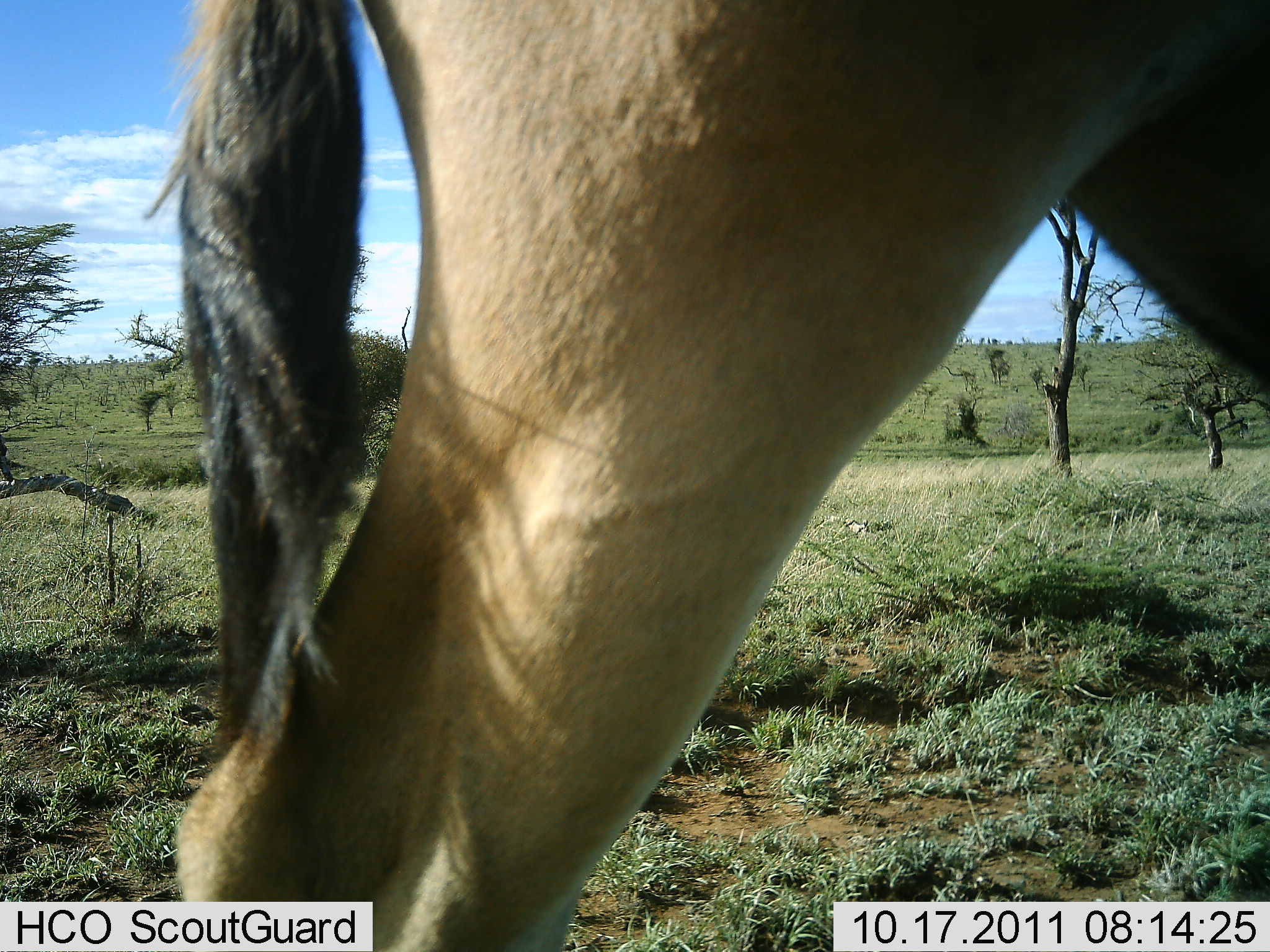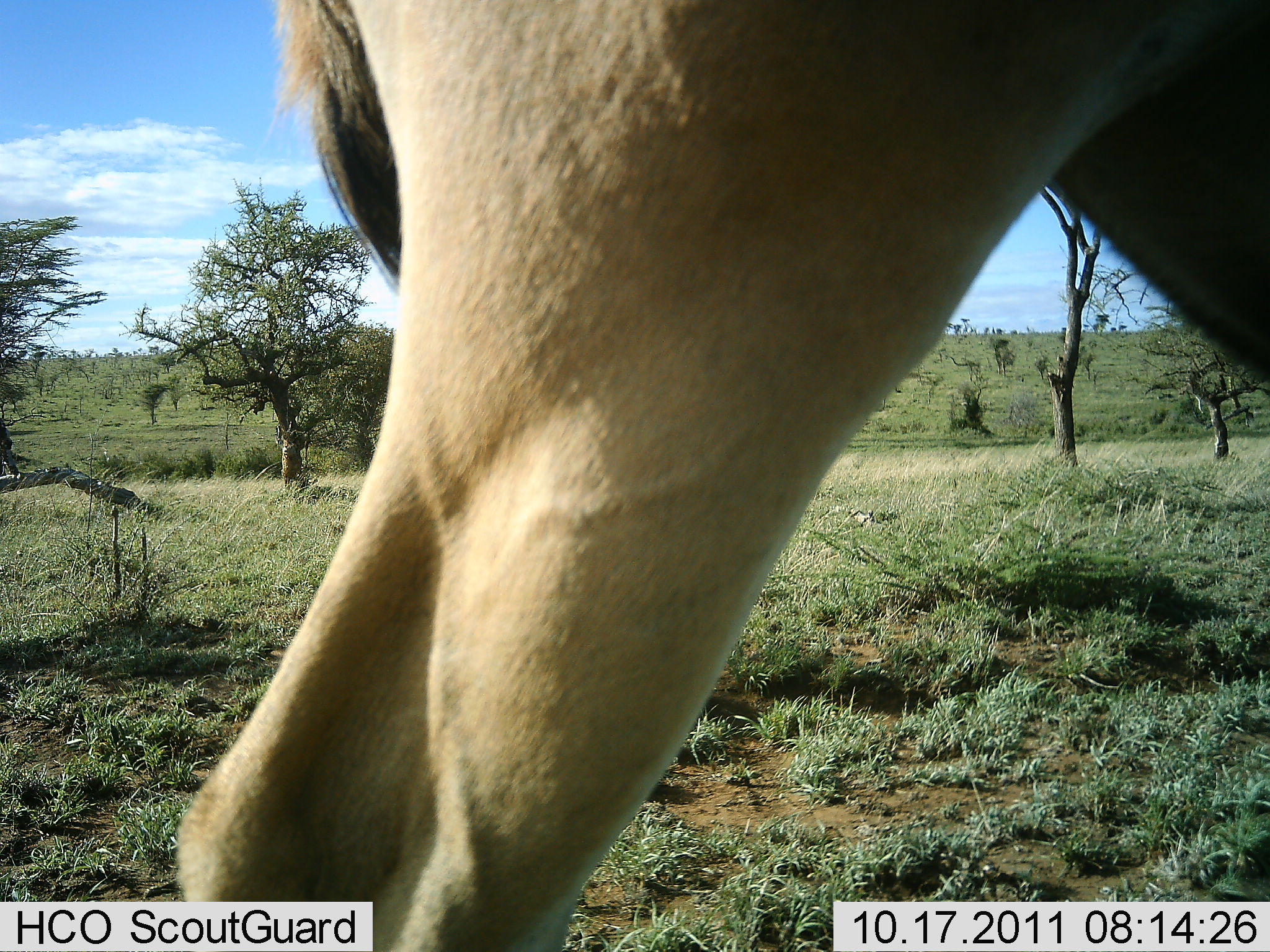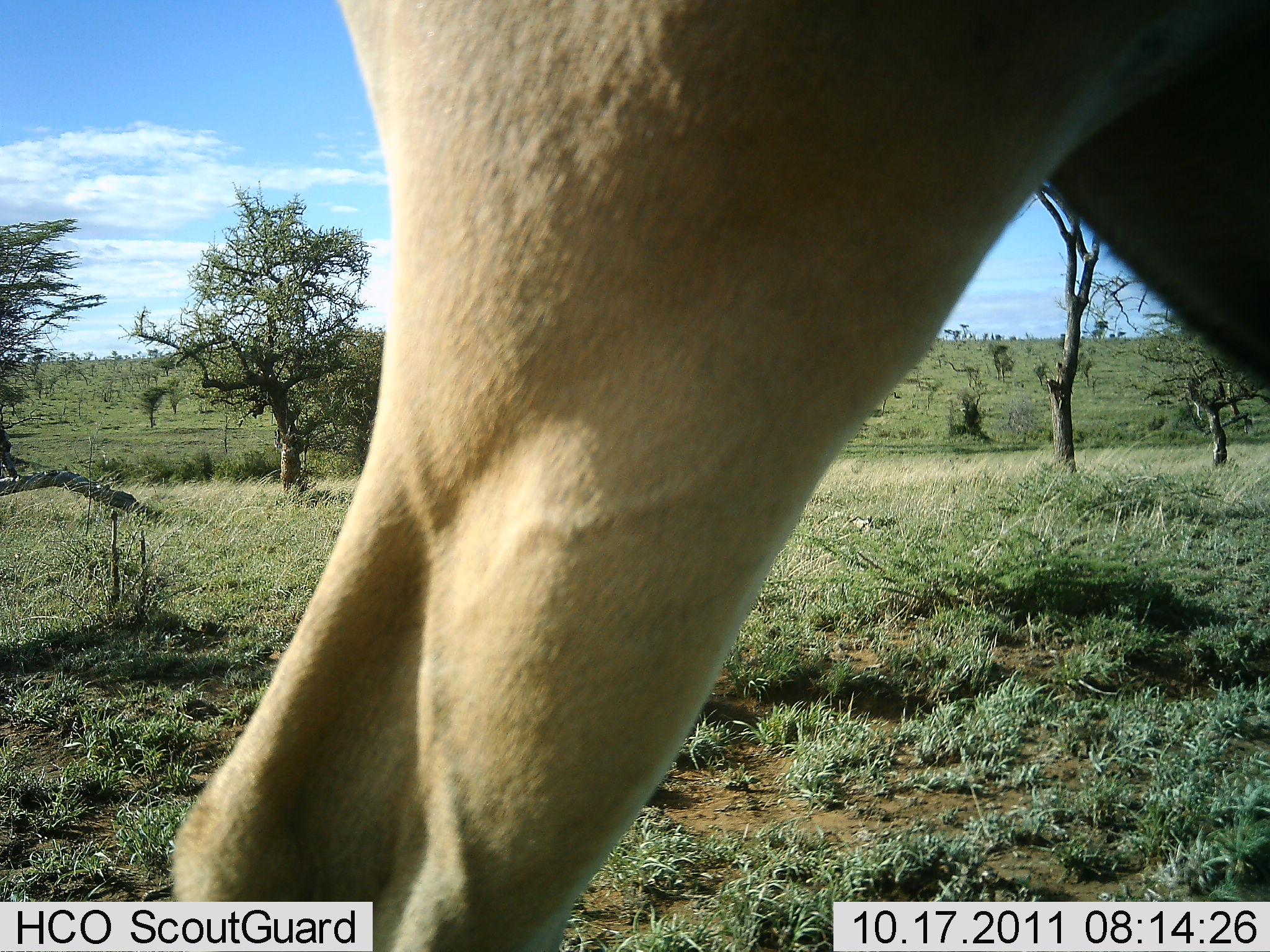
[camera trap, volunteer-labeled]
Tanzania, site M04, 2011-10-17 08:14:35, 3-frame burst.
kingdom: Animalia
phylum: Chordata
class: Mammalia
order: Artiodactyla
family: Bovidae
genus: Alcelaphus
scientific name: Alcelaphus buselaphus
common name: hartebeest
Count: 1.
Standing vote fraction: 91%.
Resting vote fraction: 0%.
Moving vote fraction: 9%.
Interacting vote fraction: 0%.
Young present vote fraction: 0%.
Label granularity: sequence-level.